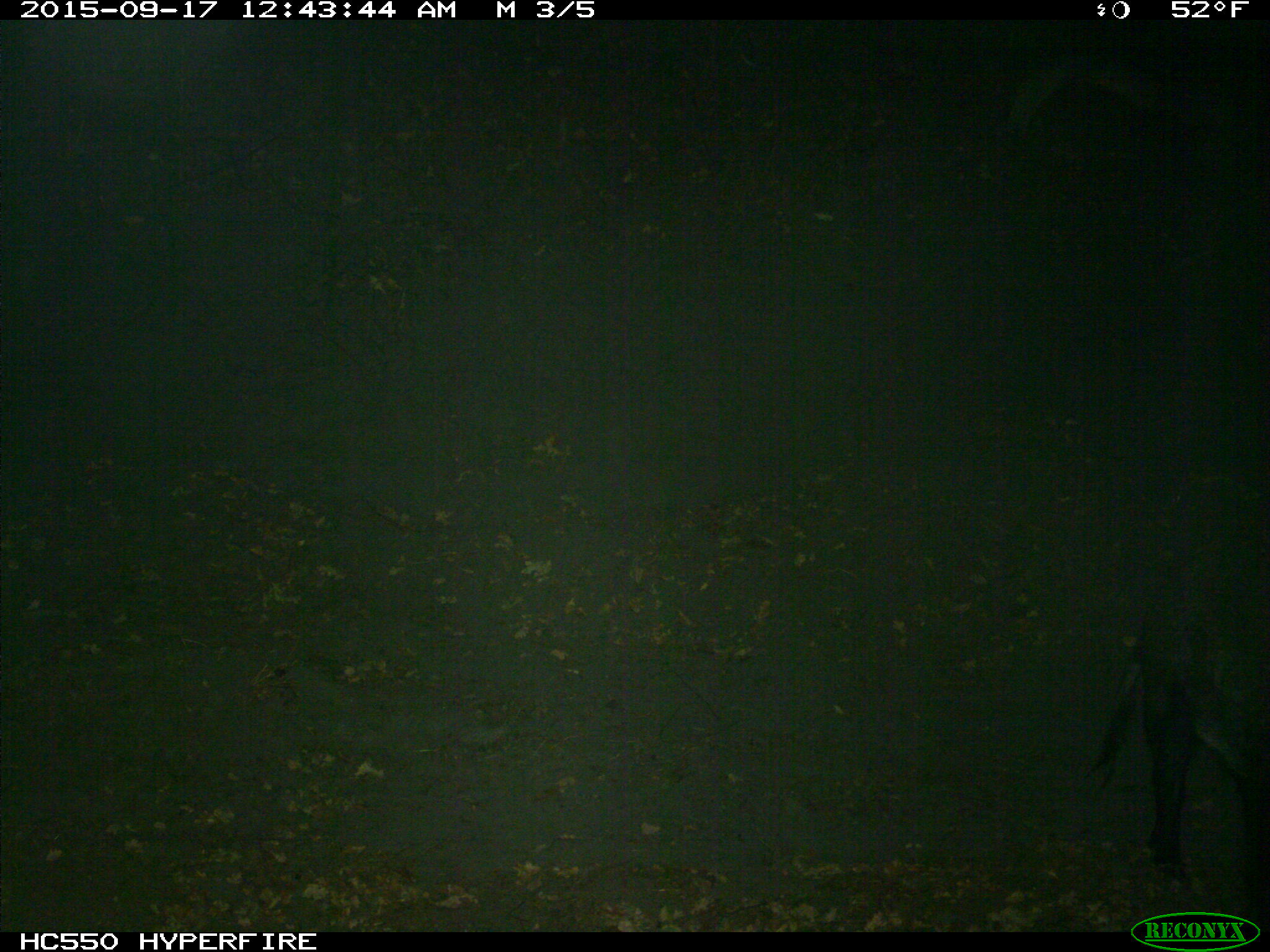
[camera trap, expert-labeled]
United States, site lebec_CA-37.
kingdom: Animalia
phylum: Chordata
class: Mammalia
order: Artiodactyla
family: Suidae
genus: Sus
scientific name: Sus scrofa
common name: wild boar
Sus scrofa (wild boar).